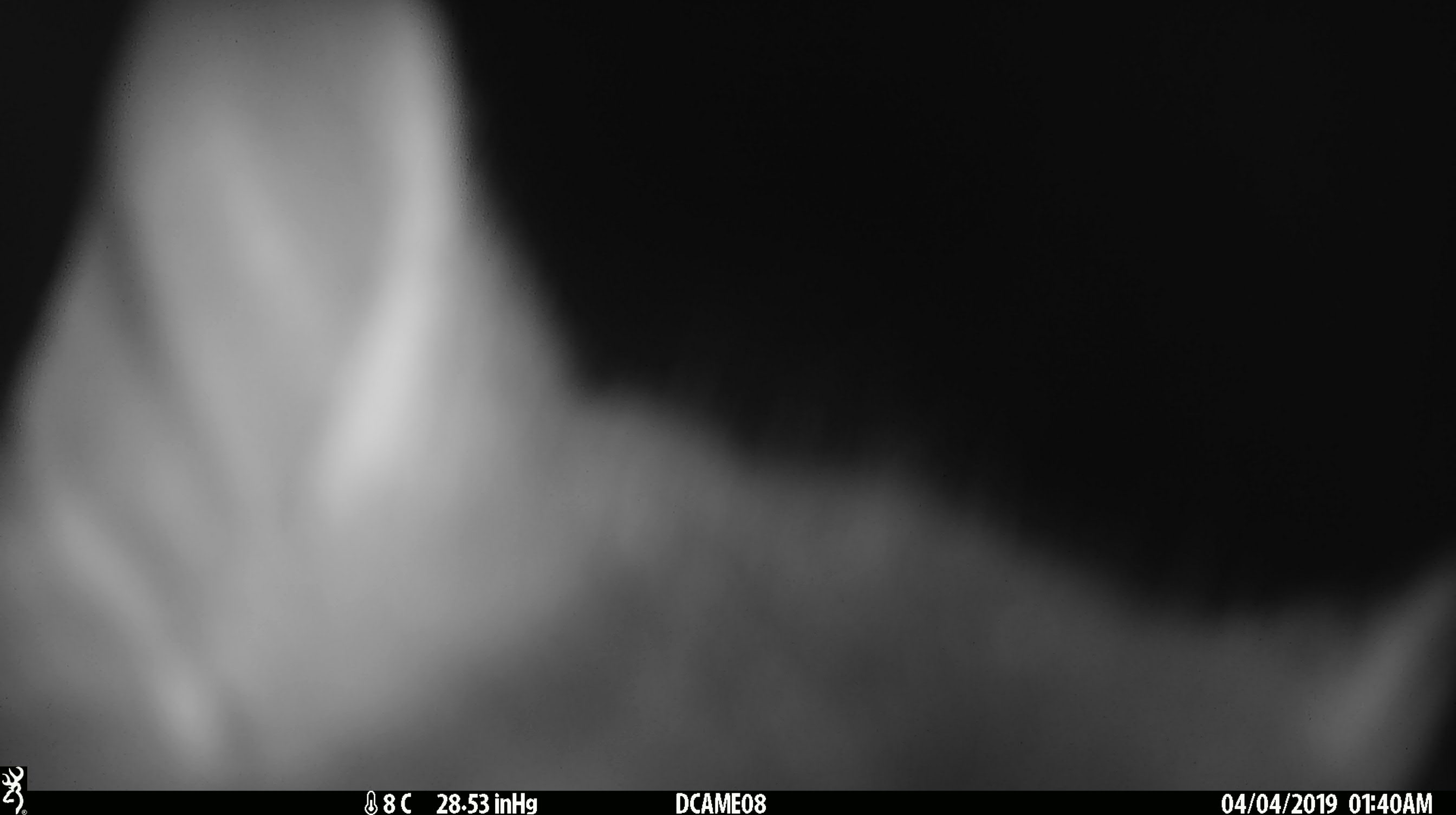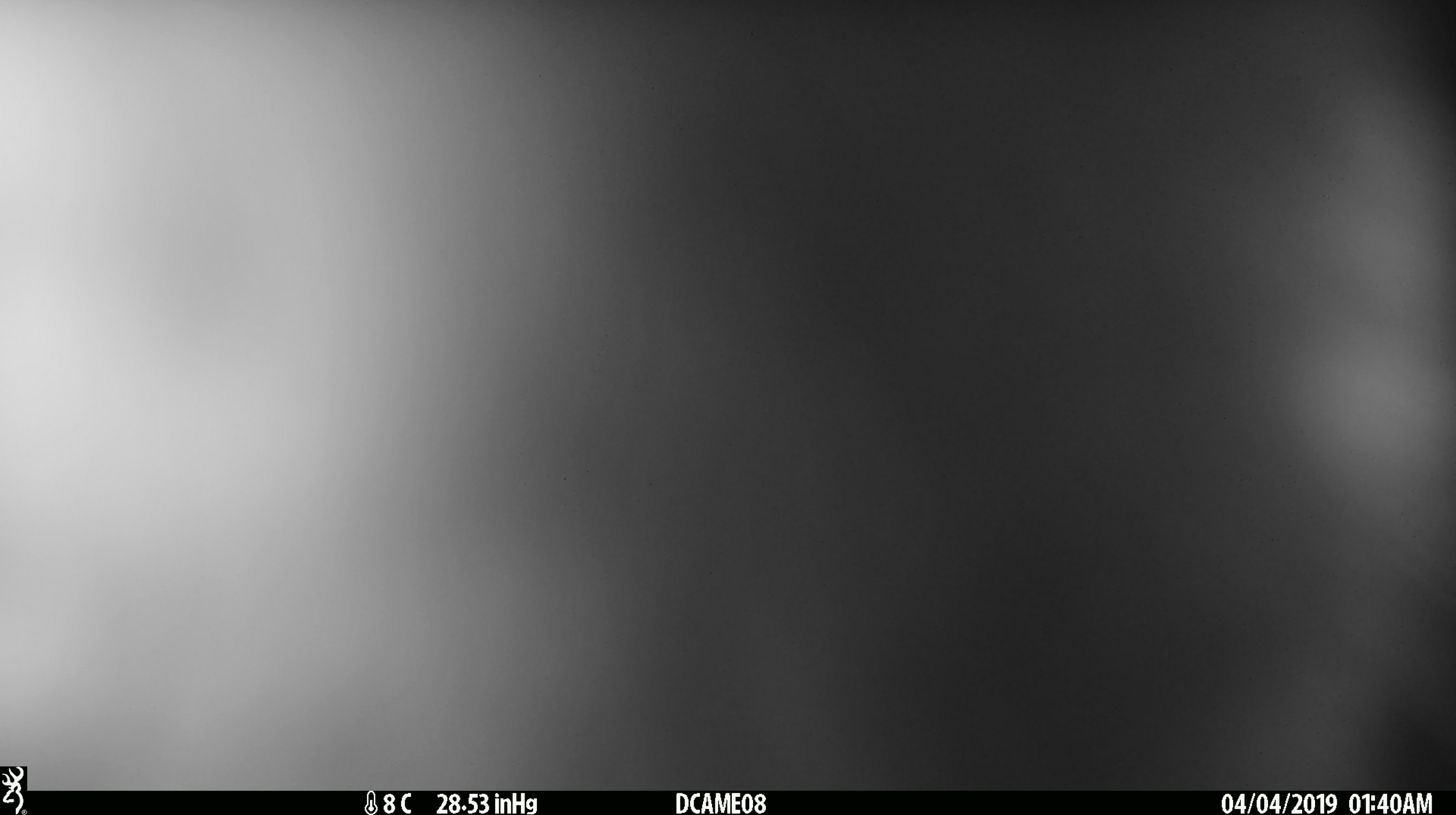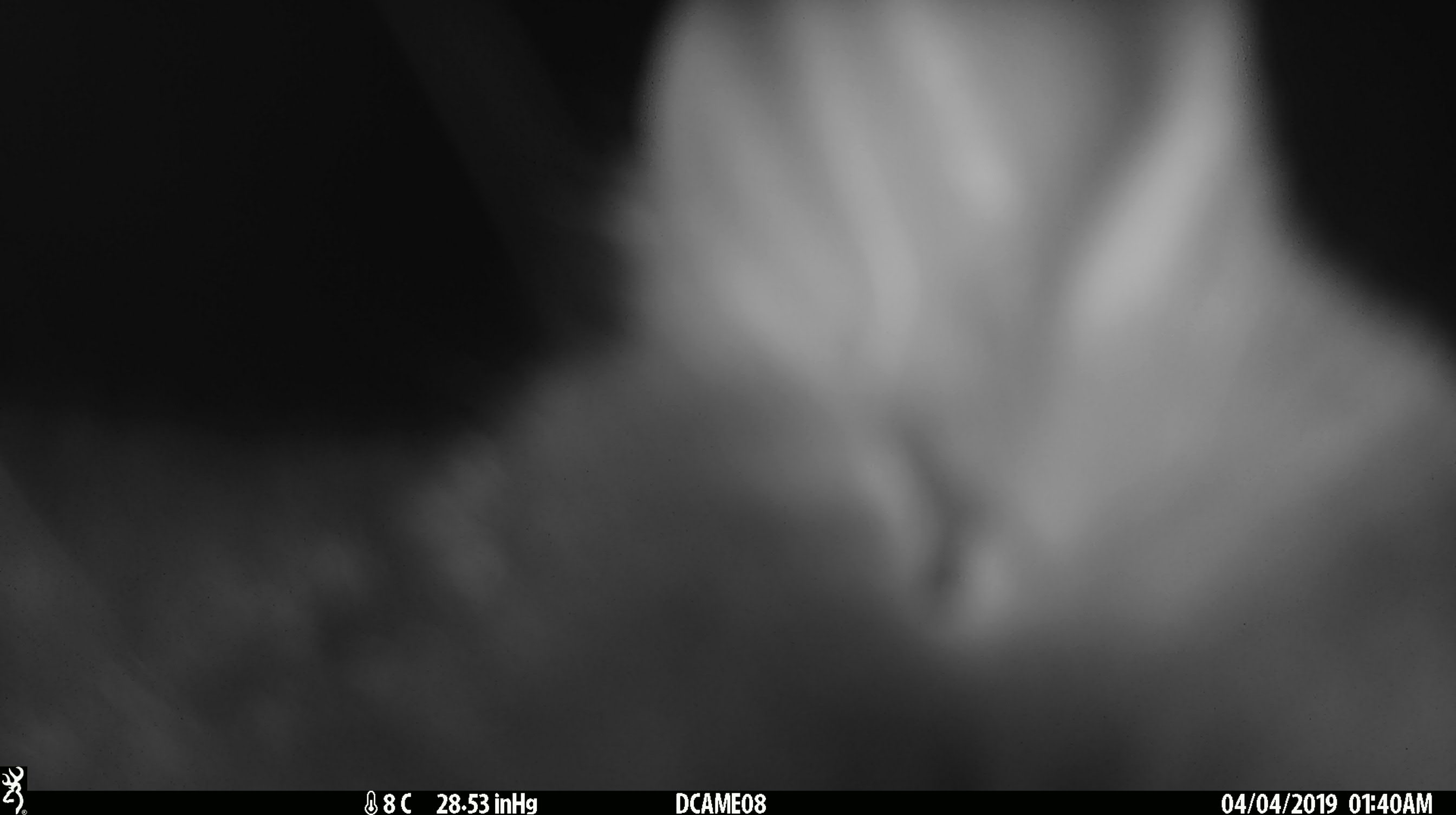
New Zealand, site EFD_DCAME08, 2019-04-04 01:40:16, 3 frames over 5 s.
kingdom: Animalia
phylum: Chordata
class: Mammalia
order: Diprotodontia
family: Phalangeridae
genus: Trichosurus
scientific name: Trichosurus vulpecula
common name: common brushtail possum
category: possum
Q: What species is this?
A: Possum (common brushtail possum) (Trichosurus vulpecula).